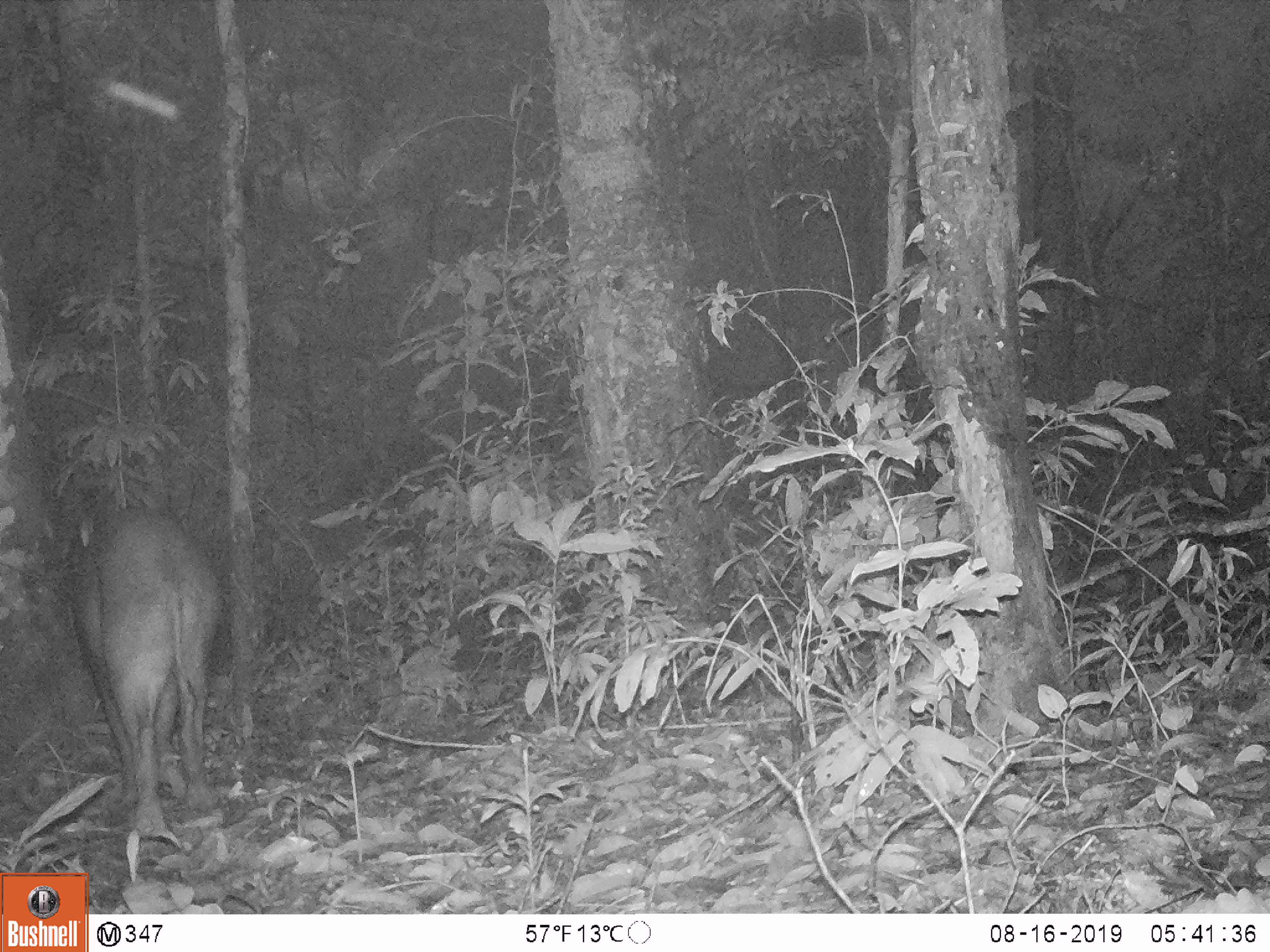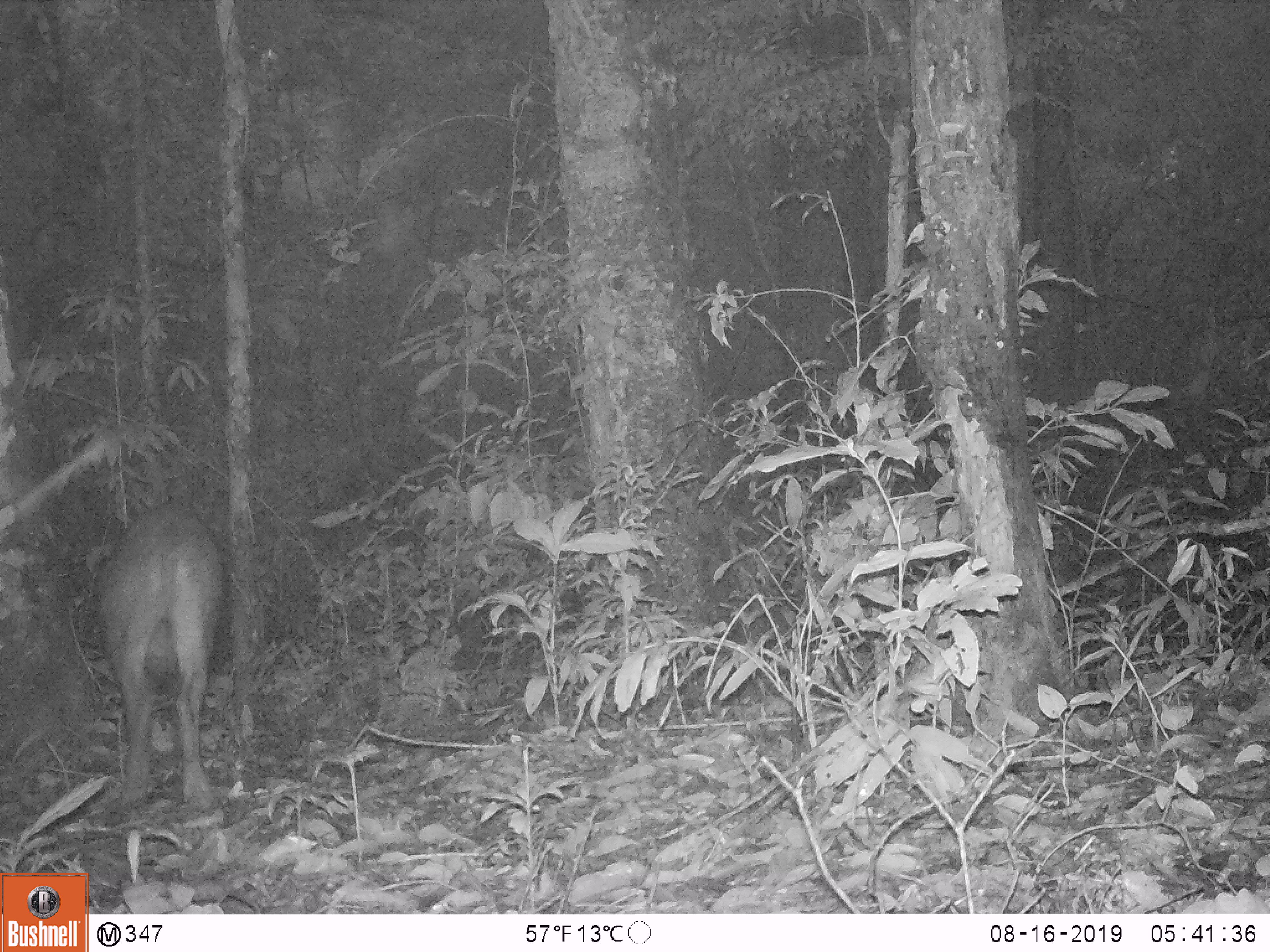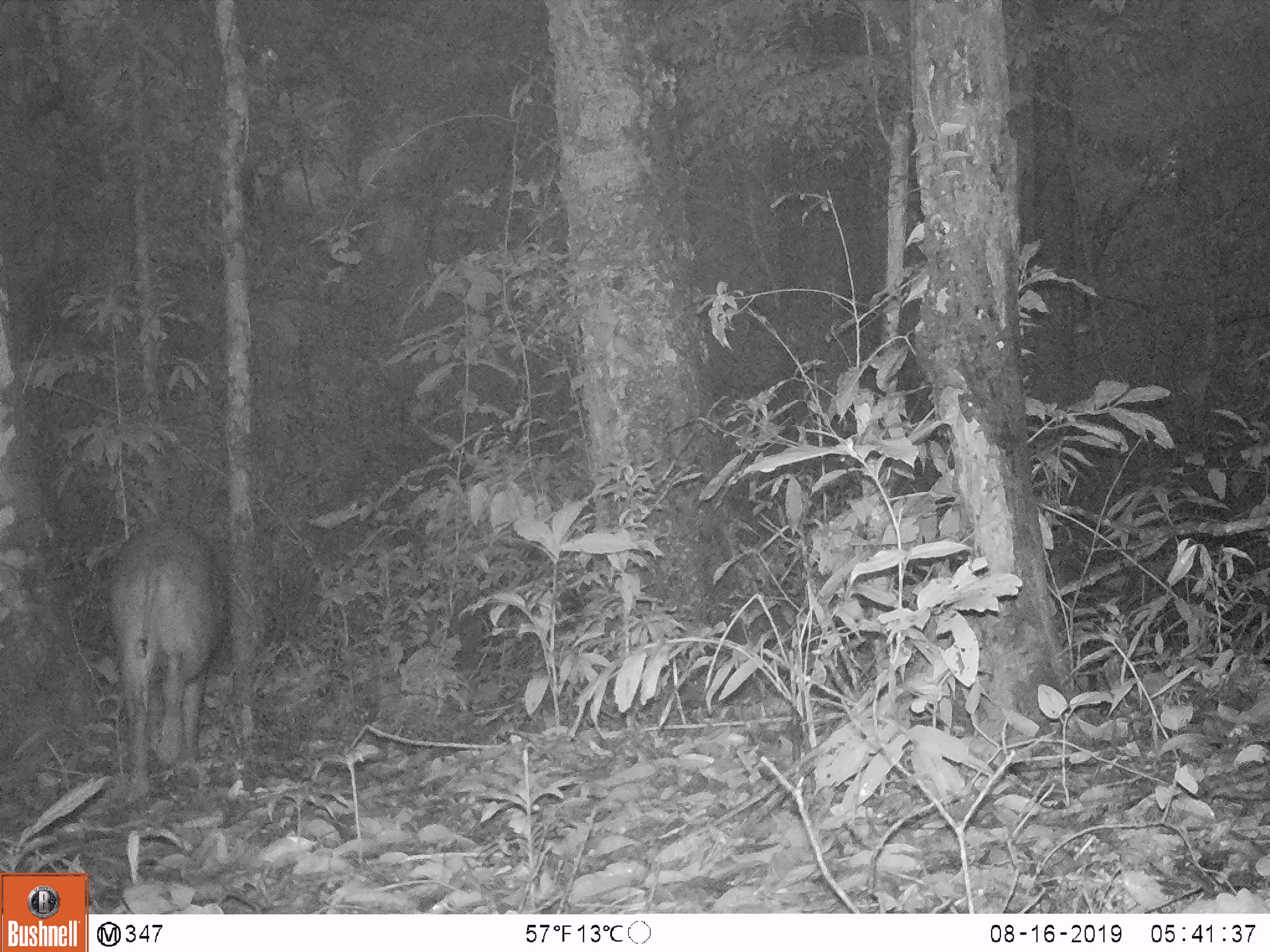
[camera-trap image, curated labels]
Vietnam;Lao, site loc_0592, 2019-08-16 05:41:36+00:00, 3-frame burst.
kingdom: Animalia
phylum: Chordata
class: Mammalia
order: Artiodactyla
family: Suidae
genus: Sus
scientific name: Sus scrofa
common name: eurasian wild pig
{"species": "eurasian wild pig (Sus scrofa)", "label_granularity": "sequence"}